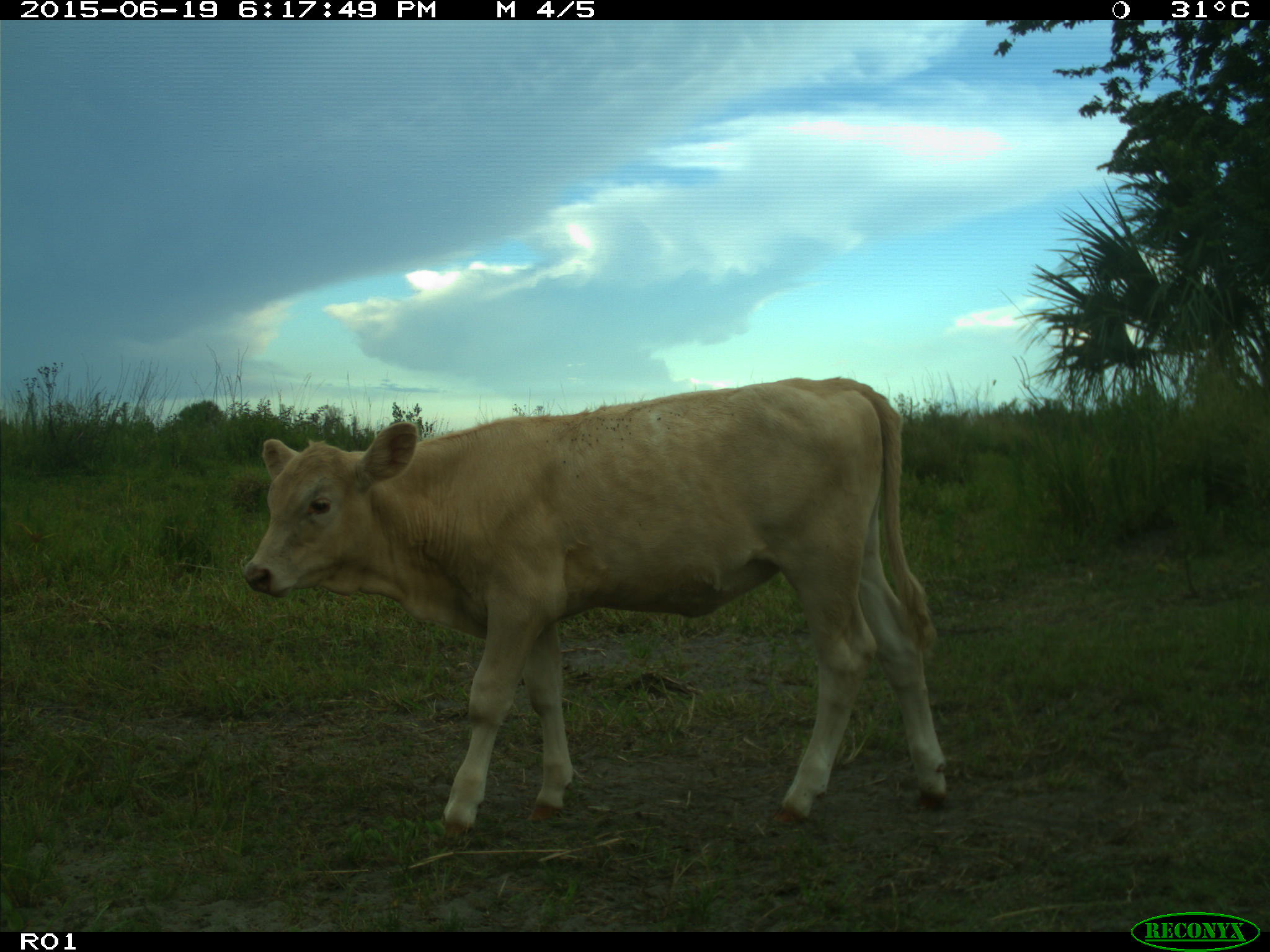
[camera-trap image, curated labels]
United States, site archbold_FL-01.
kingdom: Animalia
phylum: Chordata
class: Mammalia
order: Artiodactyla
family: Bovidae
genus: Bos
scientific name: Bos taurus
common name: domestic cow